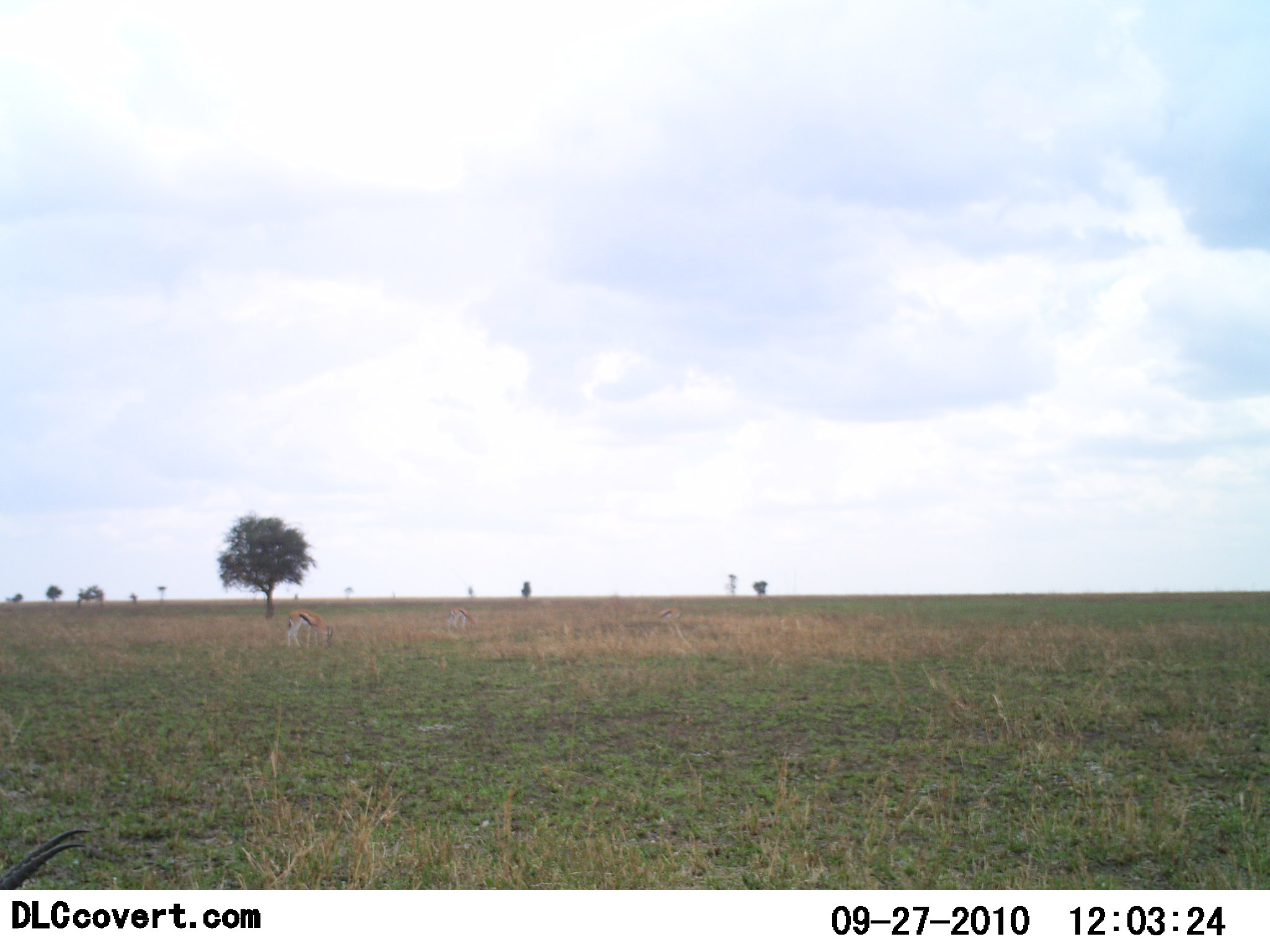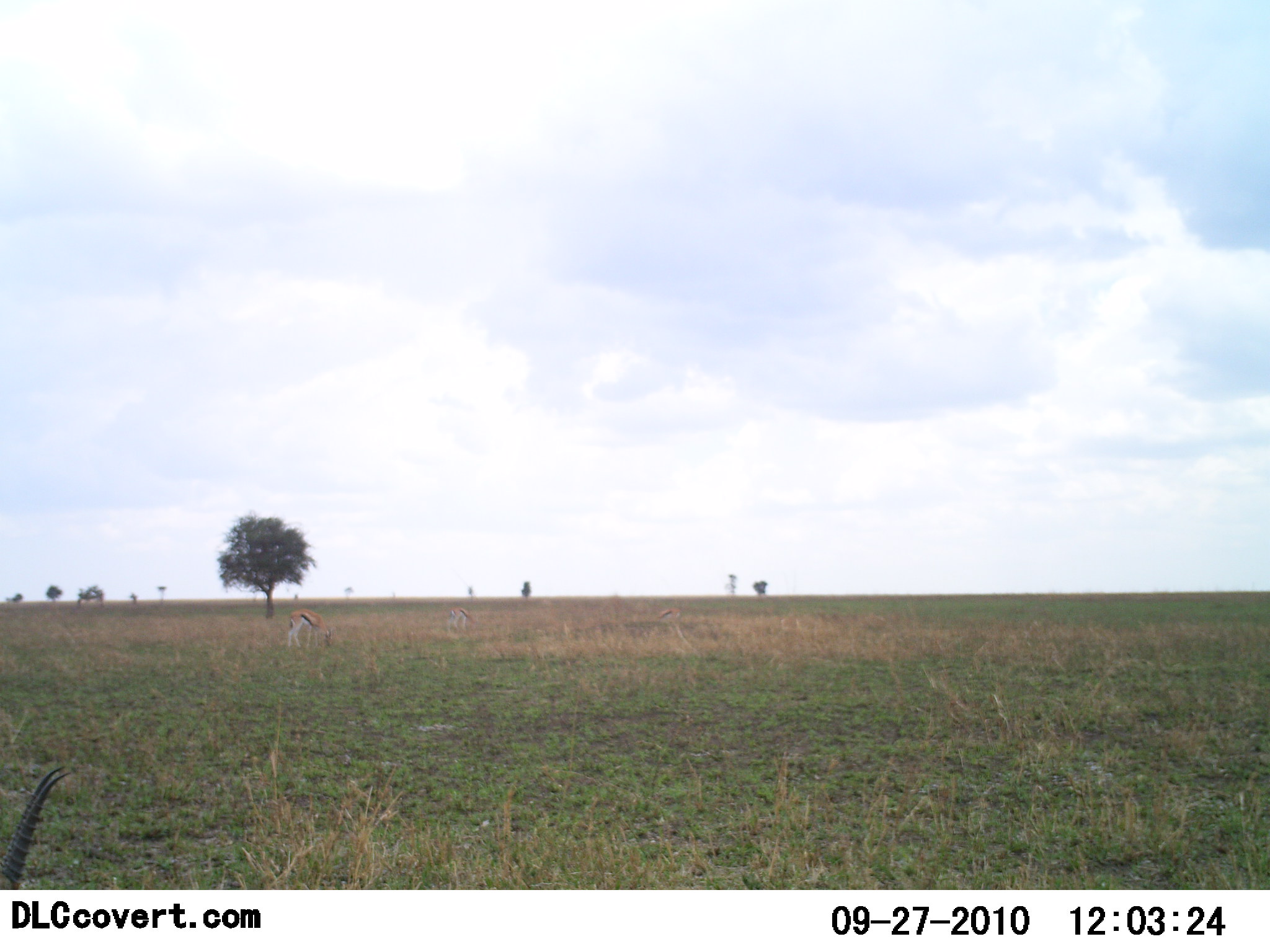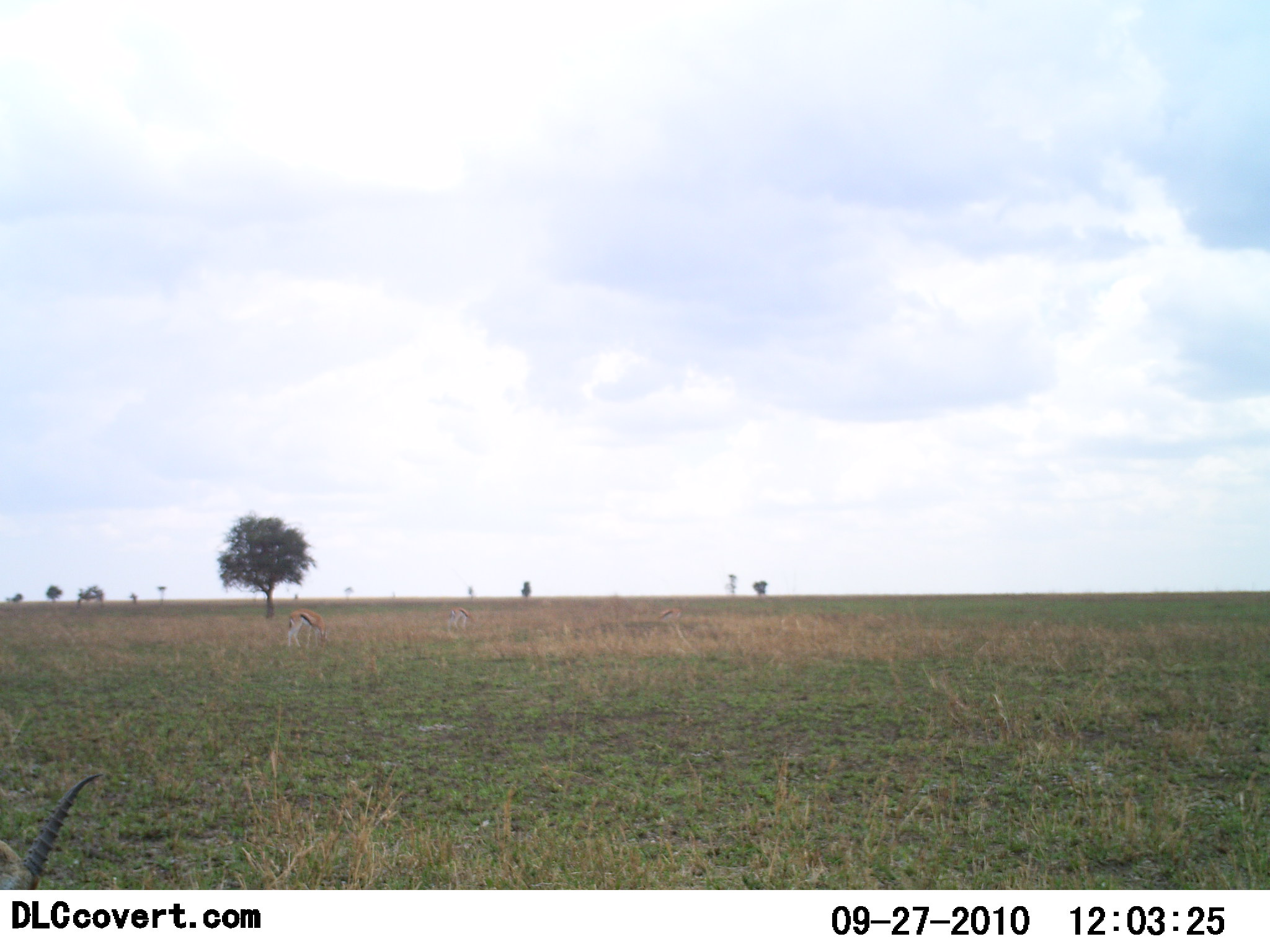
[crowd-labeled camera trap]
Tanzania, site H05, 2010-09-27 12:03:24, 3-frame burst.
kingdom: Animalia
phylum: Chordata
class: Mammalia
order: Artiodactyla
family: Bovidae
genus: Eudorcas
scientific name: Eudorcas thomsonii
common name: thomson's gazelle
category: gazellethomsons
Gazellethomsons (thomson's gazelle) (Eudorcas thomsonii), count 2. Behavior (volunteer vote fractions): standing 40%, resting 0%, moving 20%, interacting 0%. Young present (vote fraction): 0%. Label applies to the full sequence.